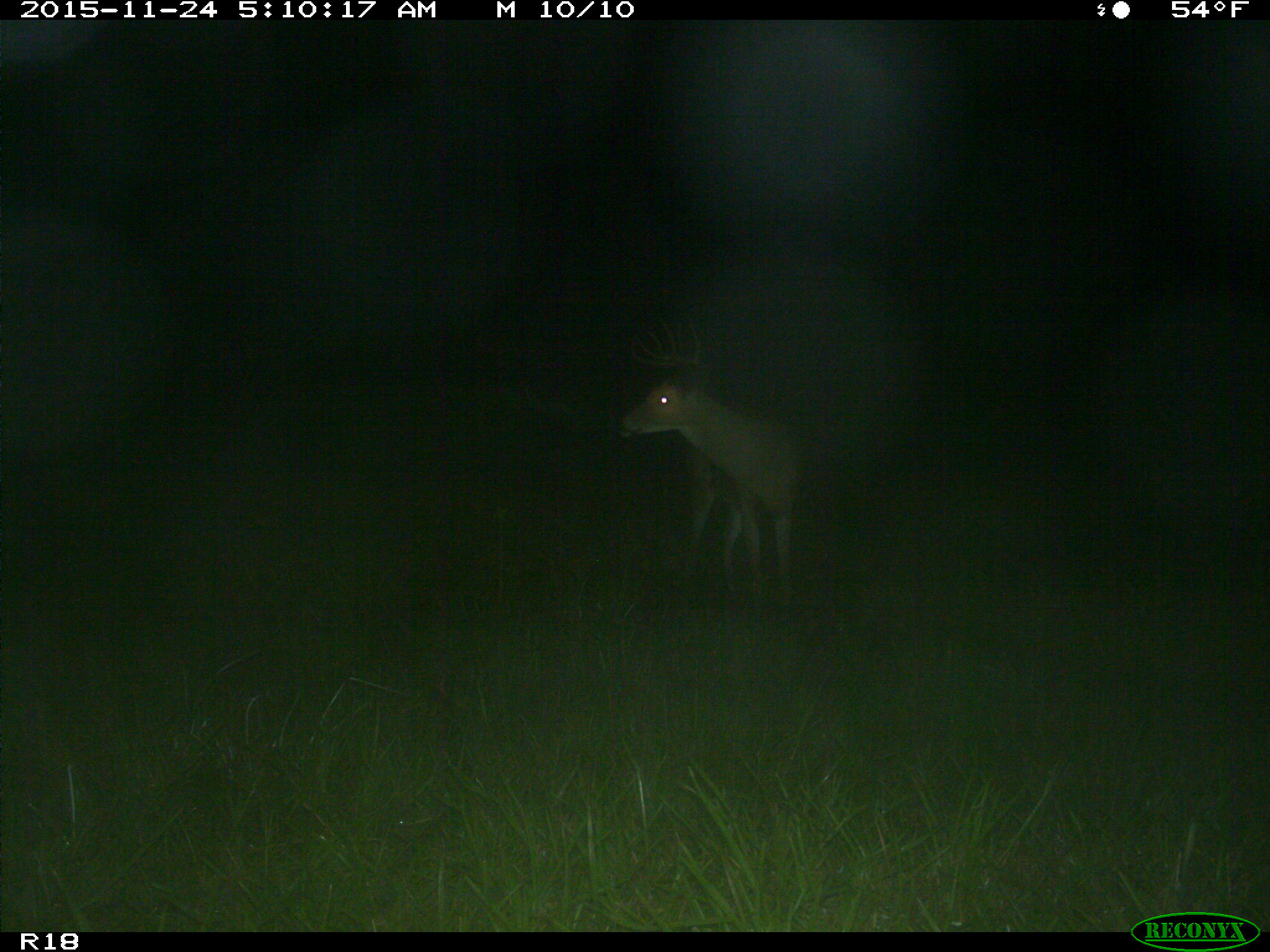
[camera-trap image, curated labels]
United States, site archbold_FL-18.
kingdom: Animalia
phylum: Chordata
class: Mammalia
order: Artiodactyla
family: Cervidae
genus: Odocoileus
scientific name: Odocoileus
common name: deer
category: unidentified deer